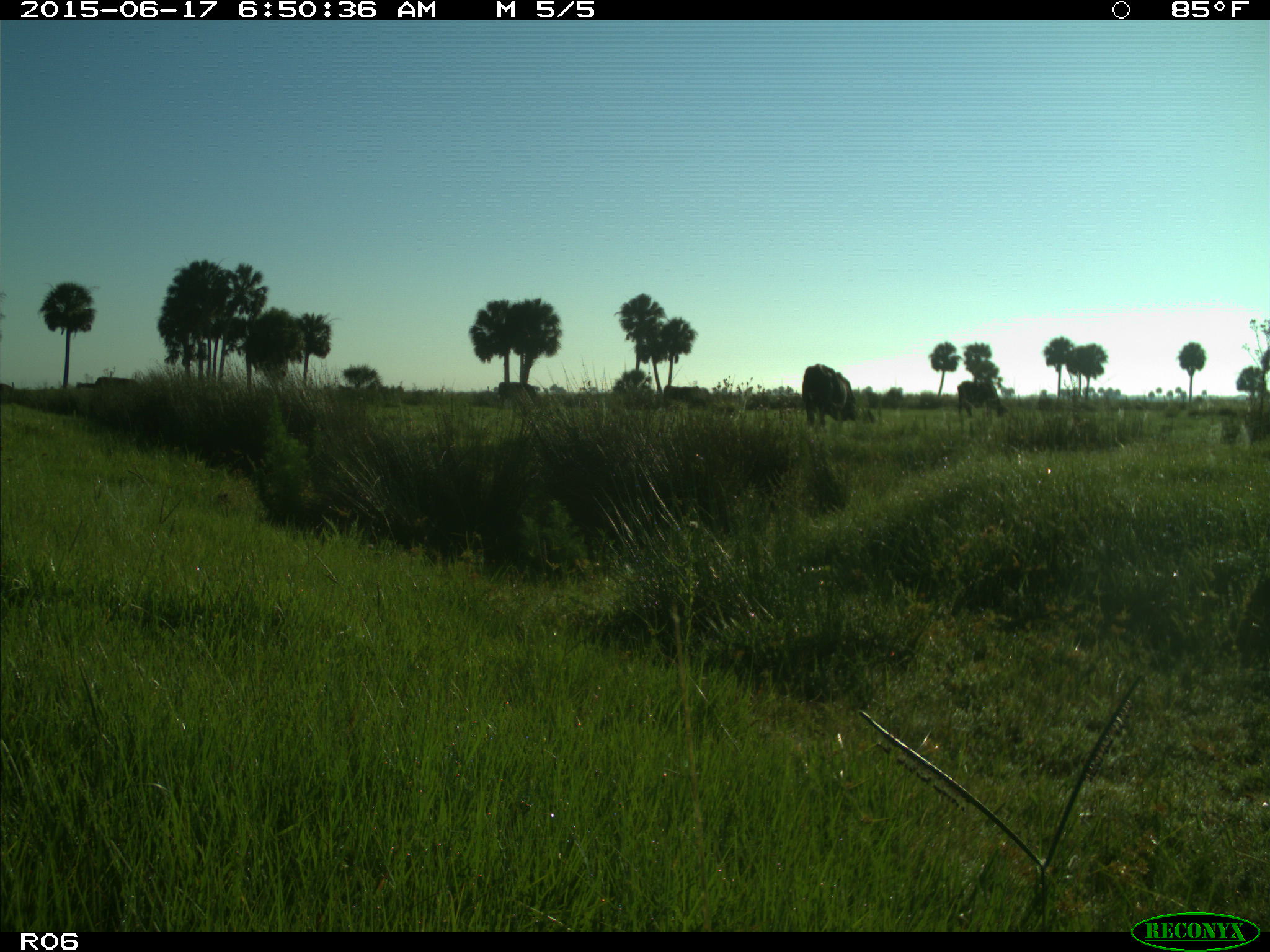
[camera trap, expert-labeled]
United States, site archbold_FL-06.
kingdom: Animalia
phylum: Chordata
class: Mammalia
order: Artiodactyla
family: Bovidae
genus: Bos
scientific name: Bos taurus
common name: domestic cow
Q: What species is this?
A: Bos taurus (domestic cow).